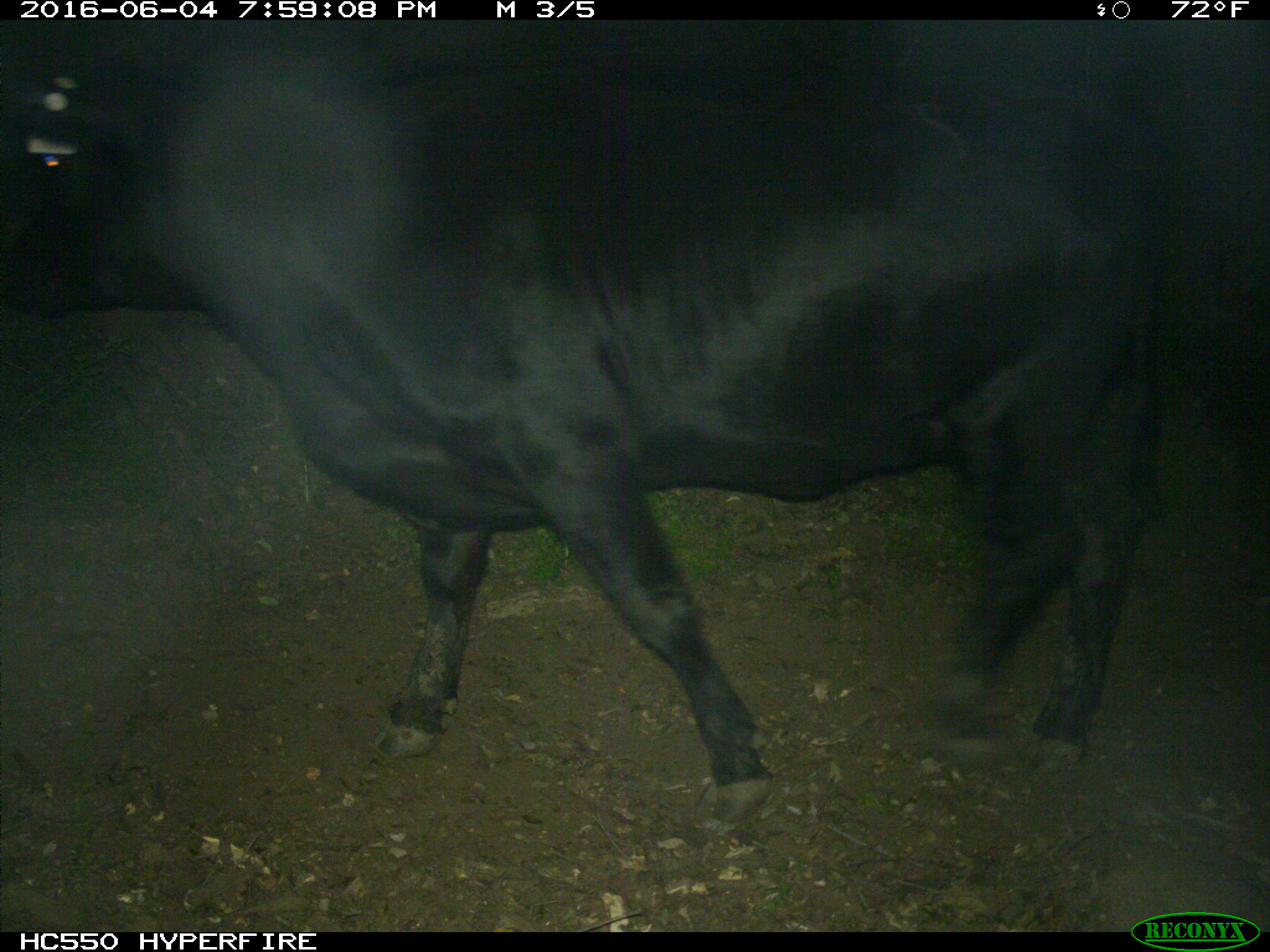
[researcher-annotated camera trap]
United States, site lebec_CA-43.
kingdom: Animalia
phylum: Chordata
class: Mammalia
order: Artiodactyla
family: Bovidae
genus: Bos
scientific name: Bos taurus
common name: domestic cow